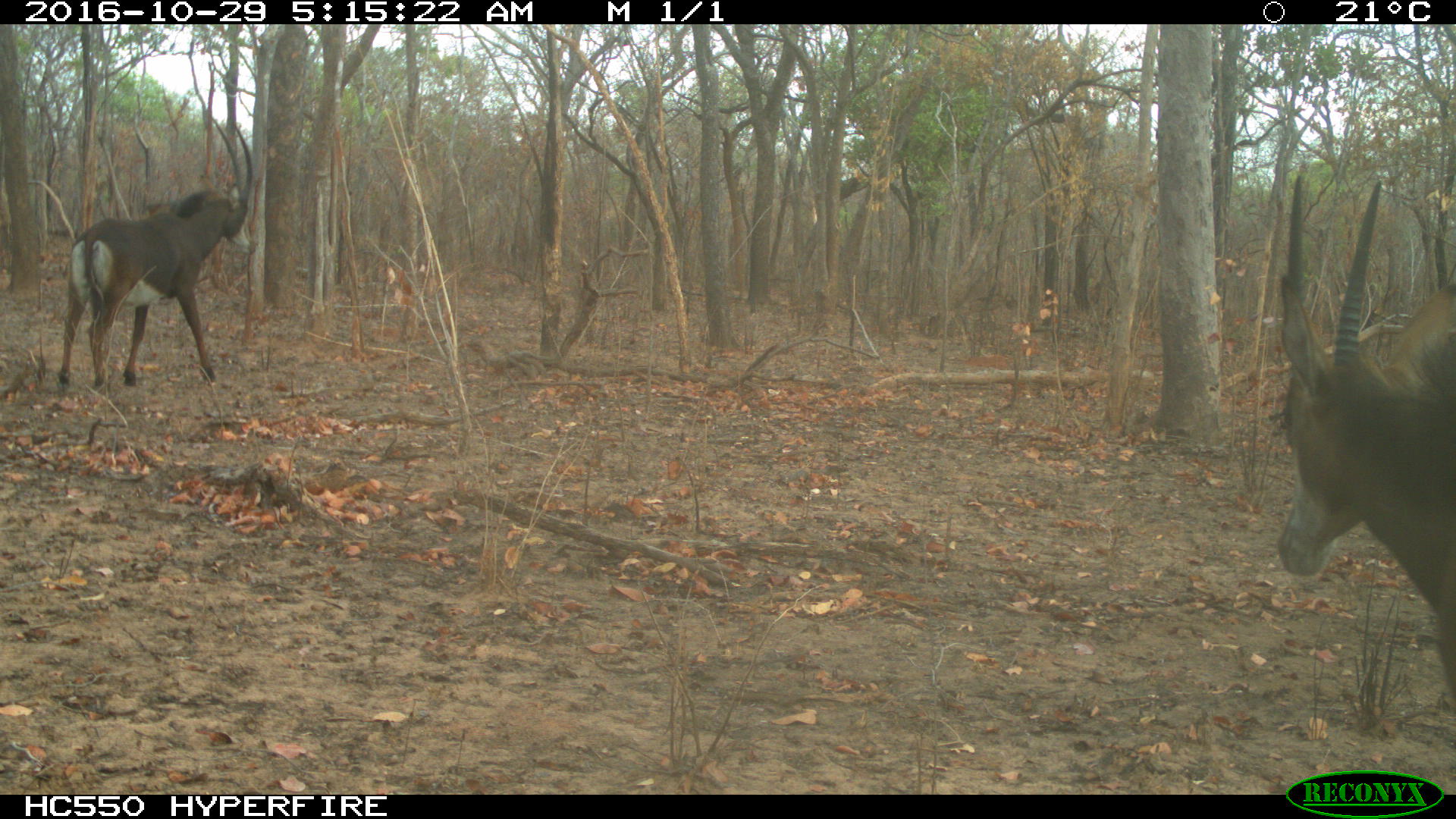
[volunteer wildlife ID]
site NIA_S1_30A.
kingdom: Animalia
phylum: Chordata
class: Mammalia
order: Artiodactyla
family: Bovidae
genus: Hippotragus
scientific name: Hippotragus niger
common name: sable antelope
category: sable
Sable (sable antelope) (Hippotragus niger), count 2. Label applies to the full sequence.